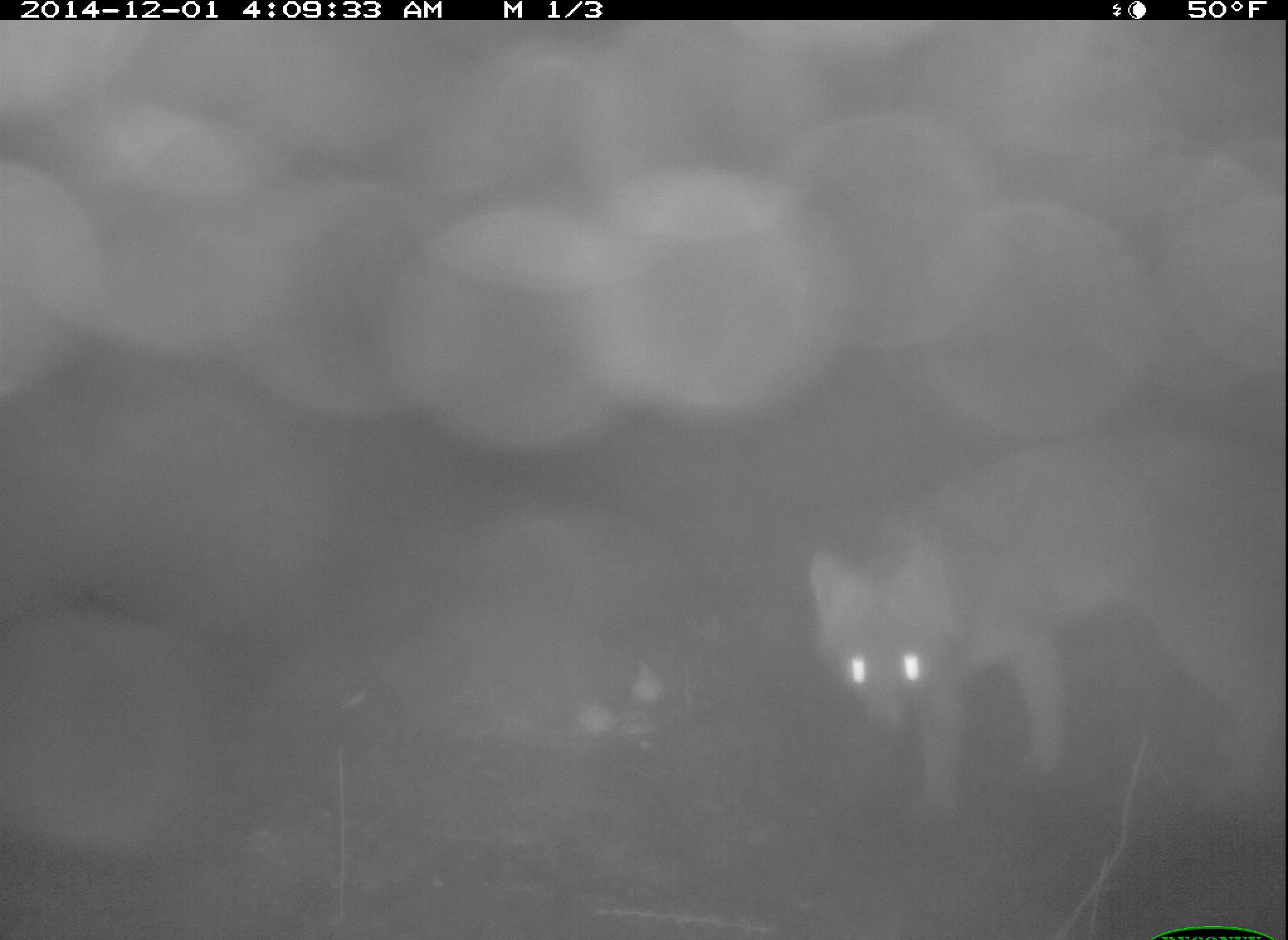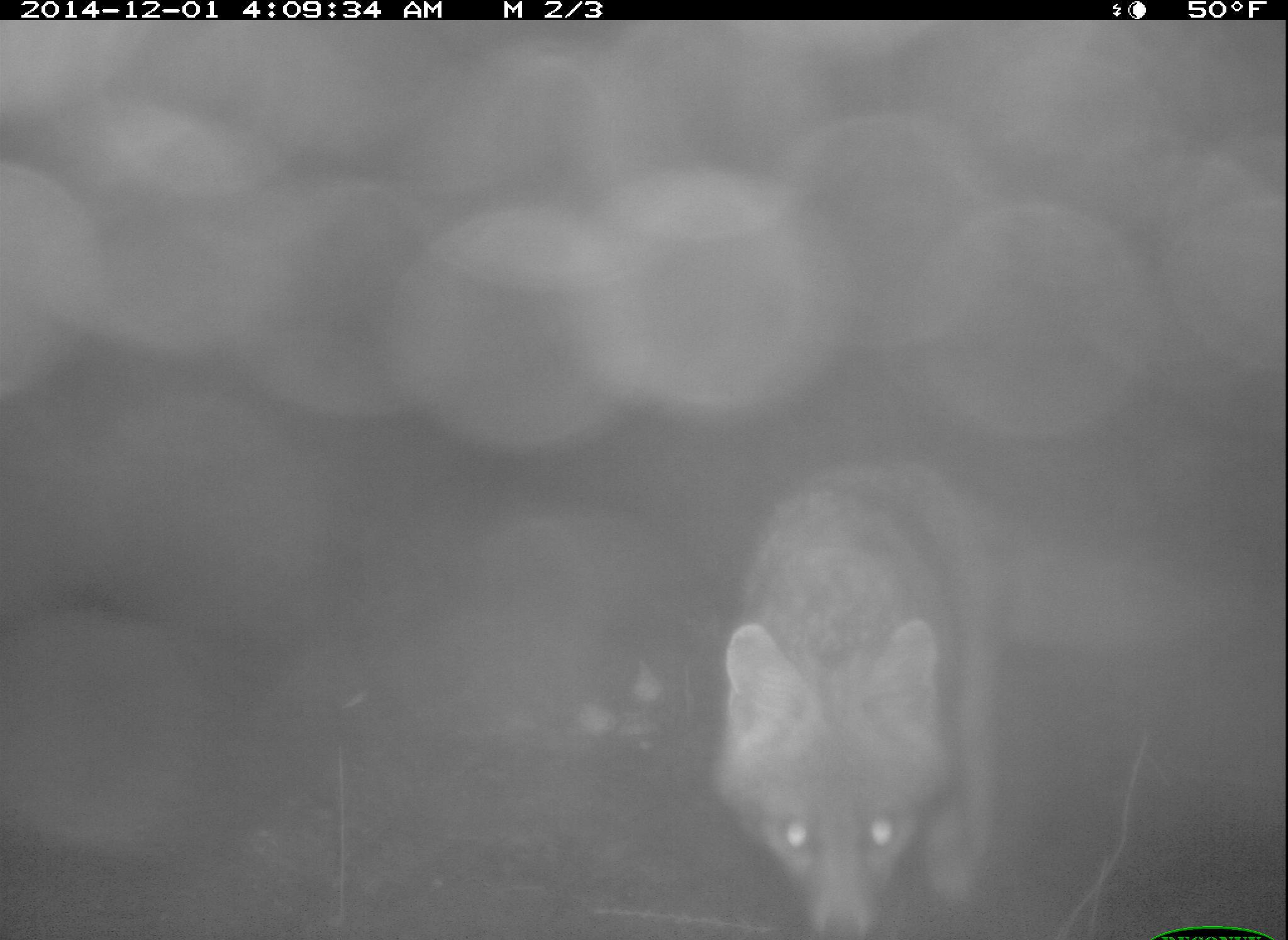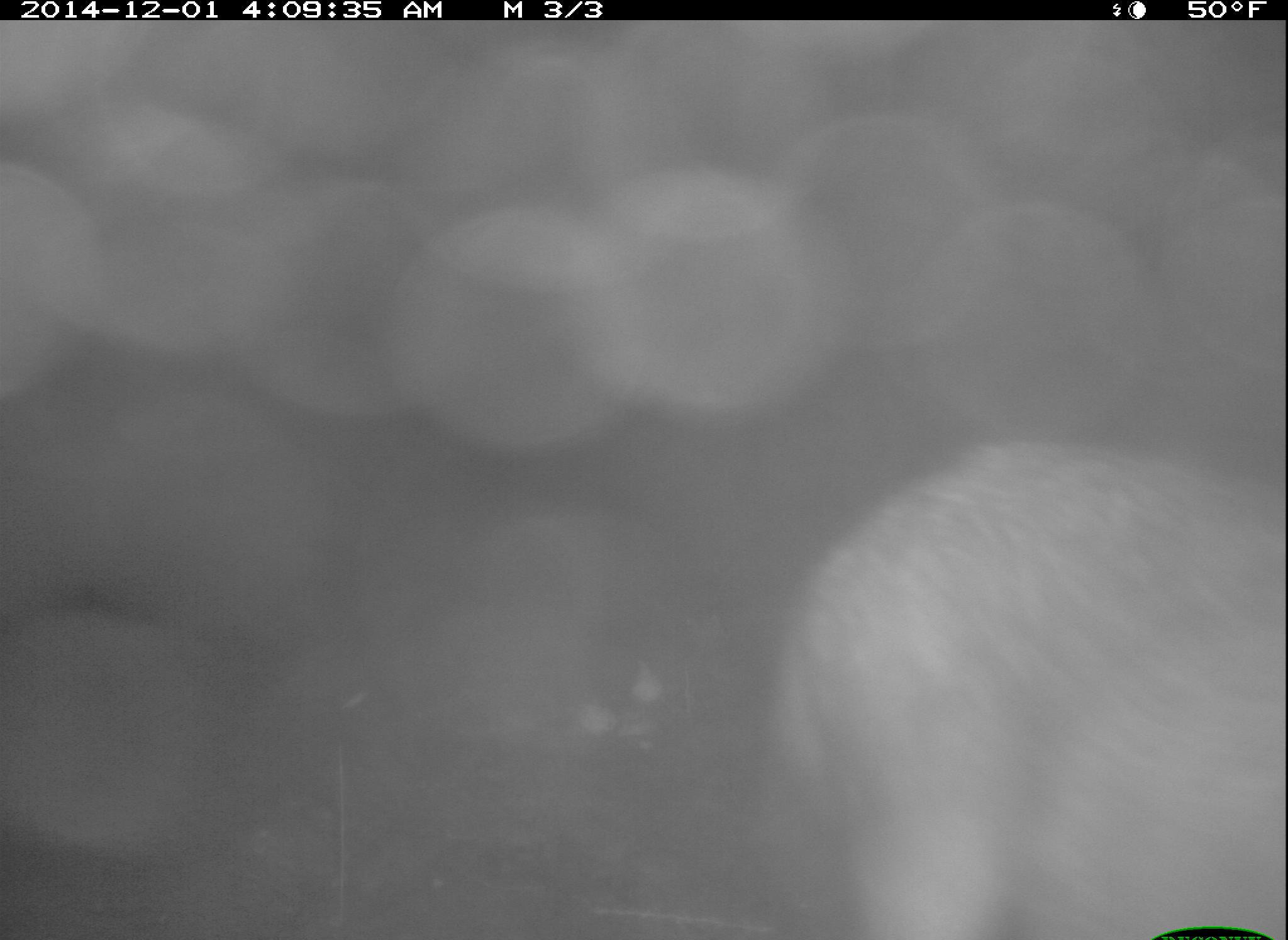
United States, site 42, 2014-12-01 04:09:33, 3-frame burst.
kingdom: Animalia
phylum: Chordata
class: Mammalia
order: Carnivora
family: Canidae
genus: Urocyon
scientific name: Urocyon cinereoargenteus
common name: gray fox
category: fox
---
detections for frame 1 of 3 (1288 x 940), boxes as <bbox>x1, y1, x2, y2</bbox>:
fox: <bbox>806, 424, 1288, 842</bbox>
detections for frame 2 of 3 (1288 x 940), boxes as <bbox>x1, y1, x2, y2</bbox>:
fox: <bbox>717, 452, 1023, 940</bbox>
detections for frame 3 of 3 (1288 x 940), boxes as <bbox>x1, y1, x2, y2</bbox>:
fox: <bbox>766, 436, 1288, 940</bbox>